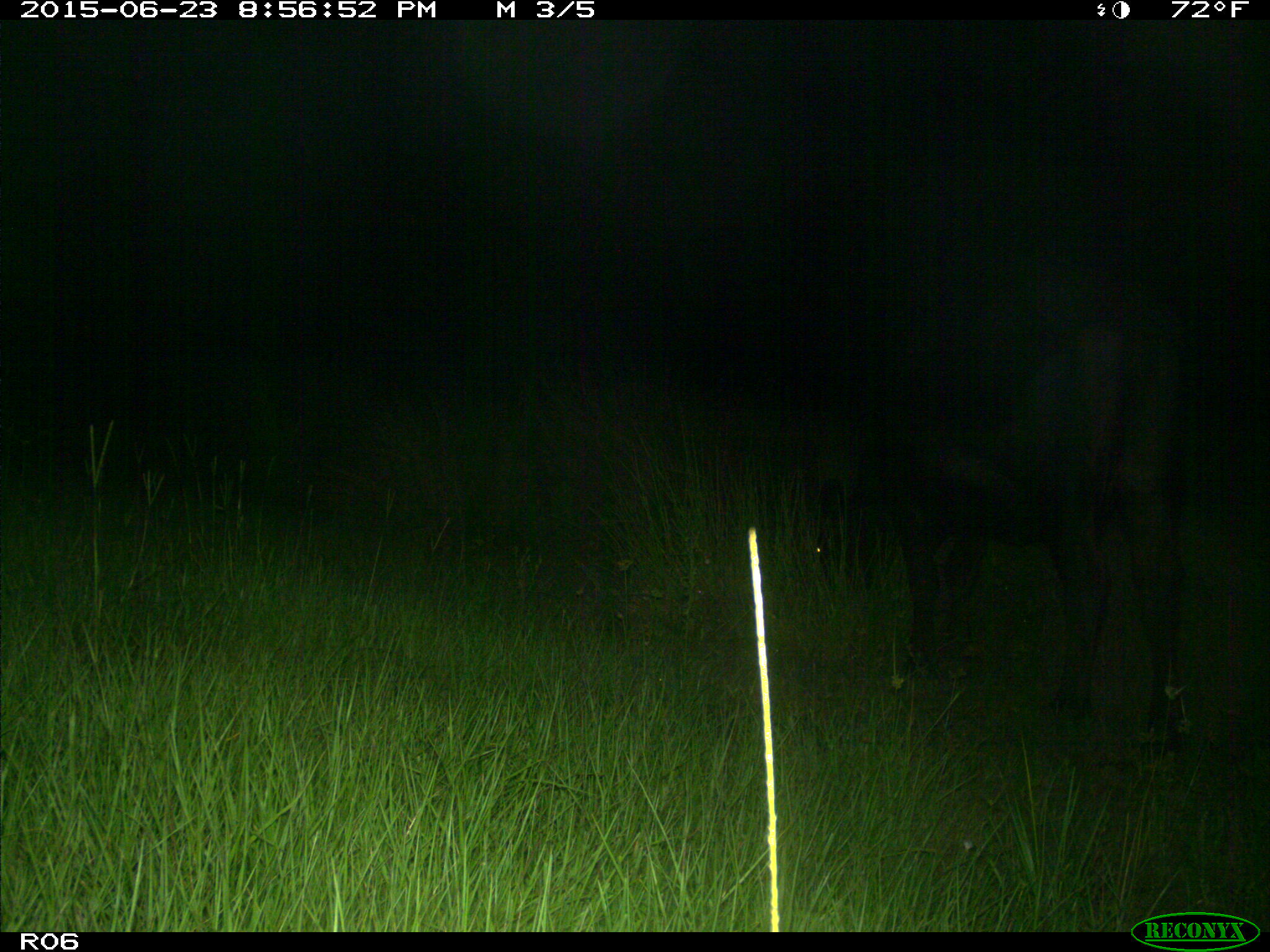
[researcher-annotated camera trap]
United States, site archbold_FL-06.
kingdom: Animalia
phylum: Chordata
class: Mammalia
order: Artiodactyla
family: Bovidae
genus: Bos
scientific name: Bos taurus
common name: domestic cow